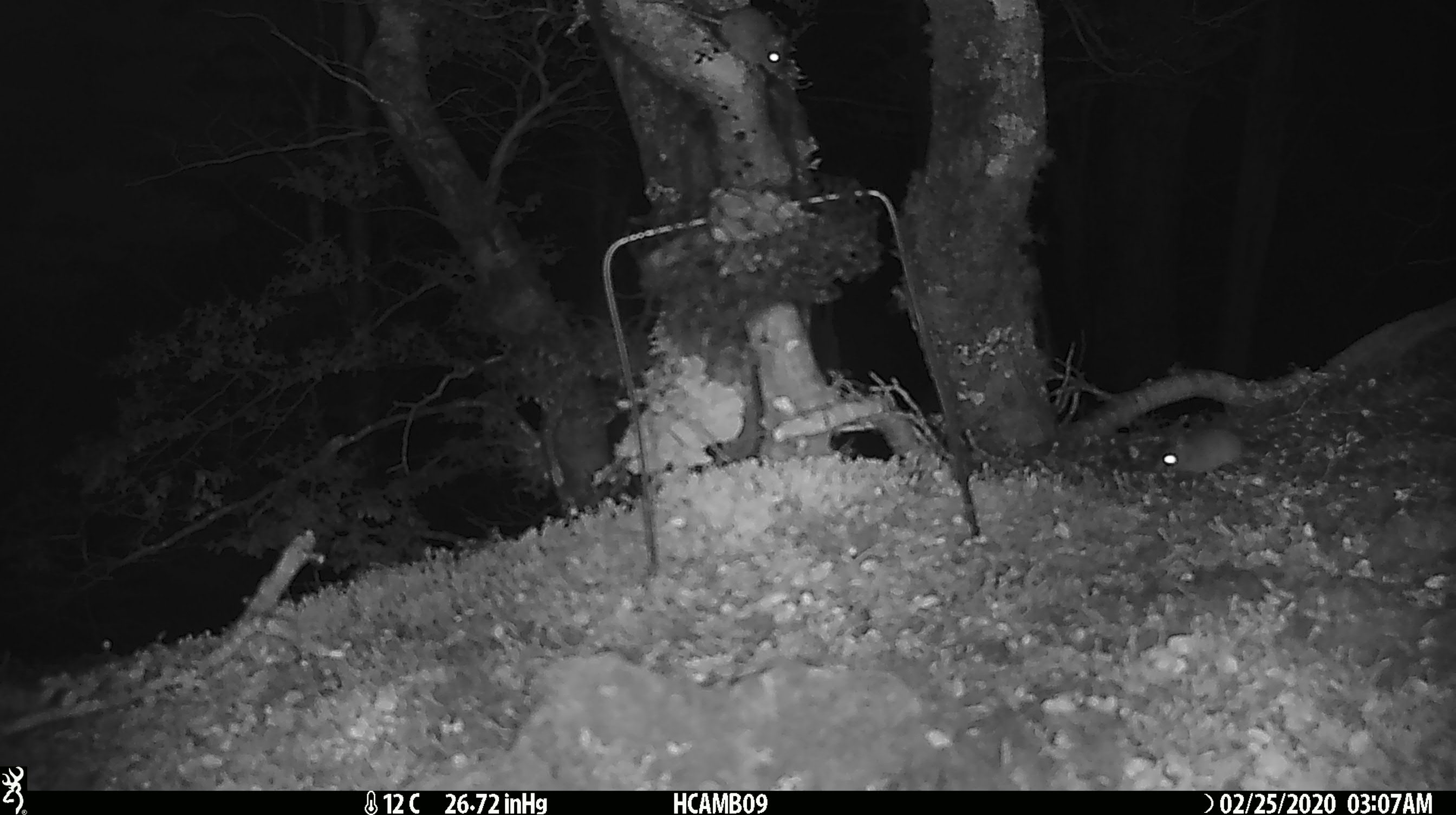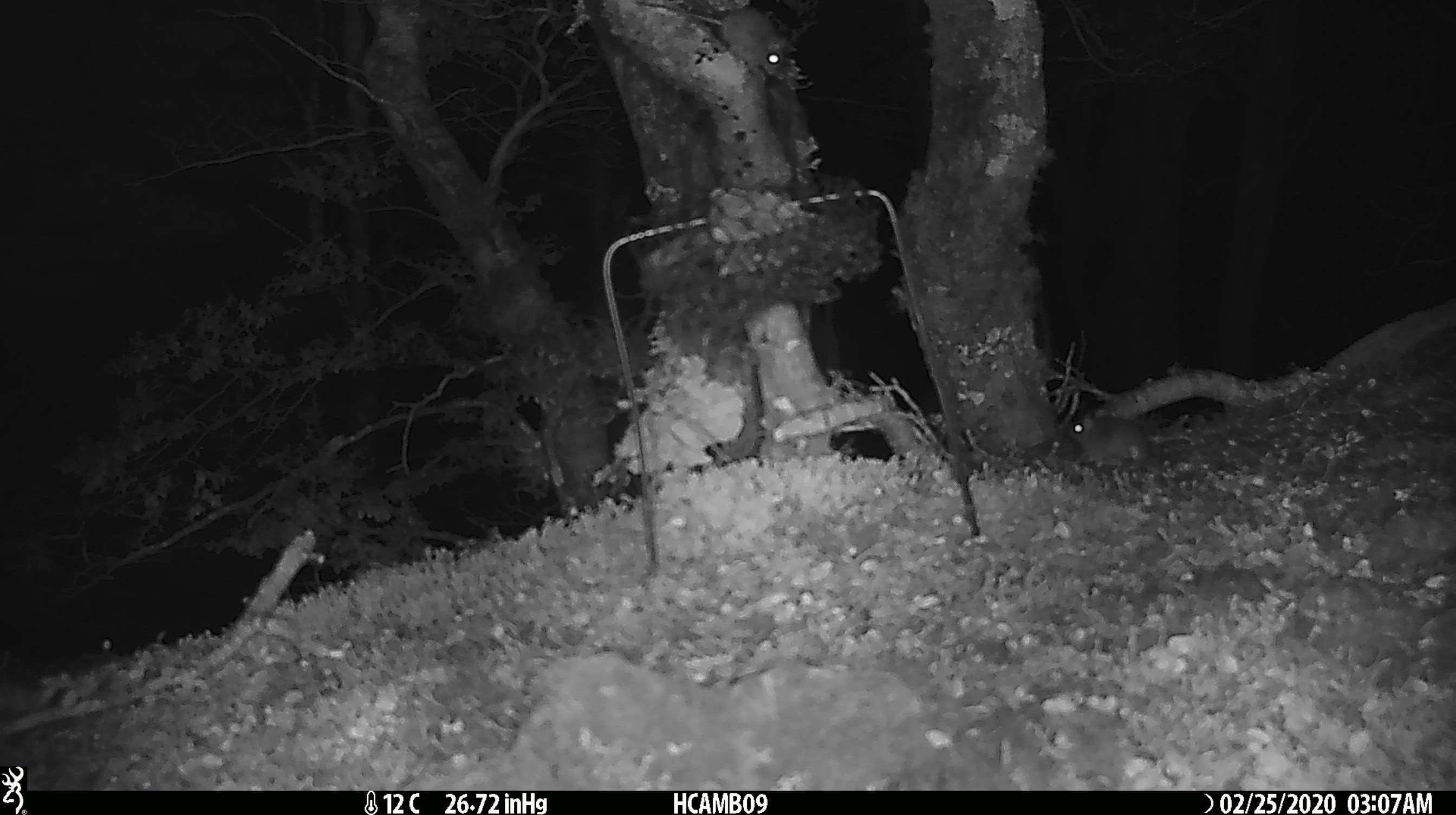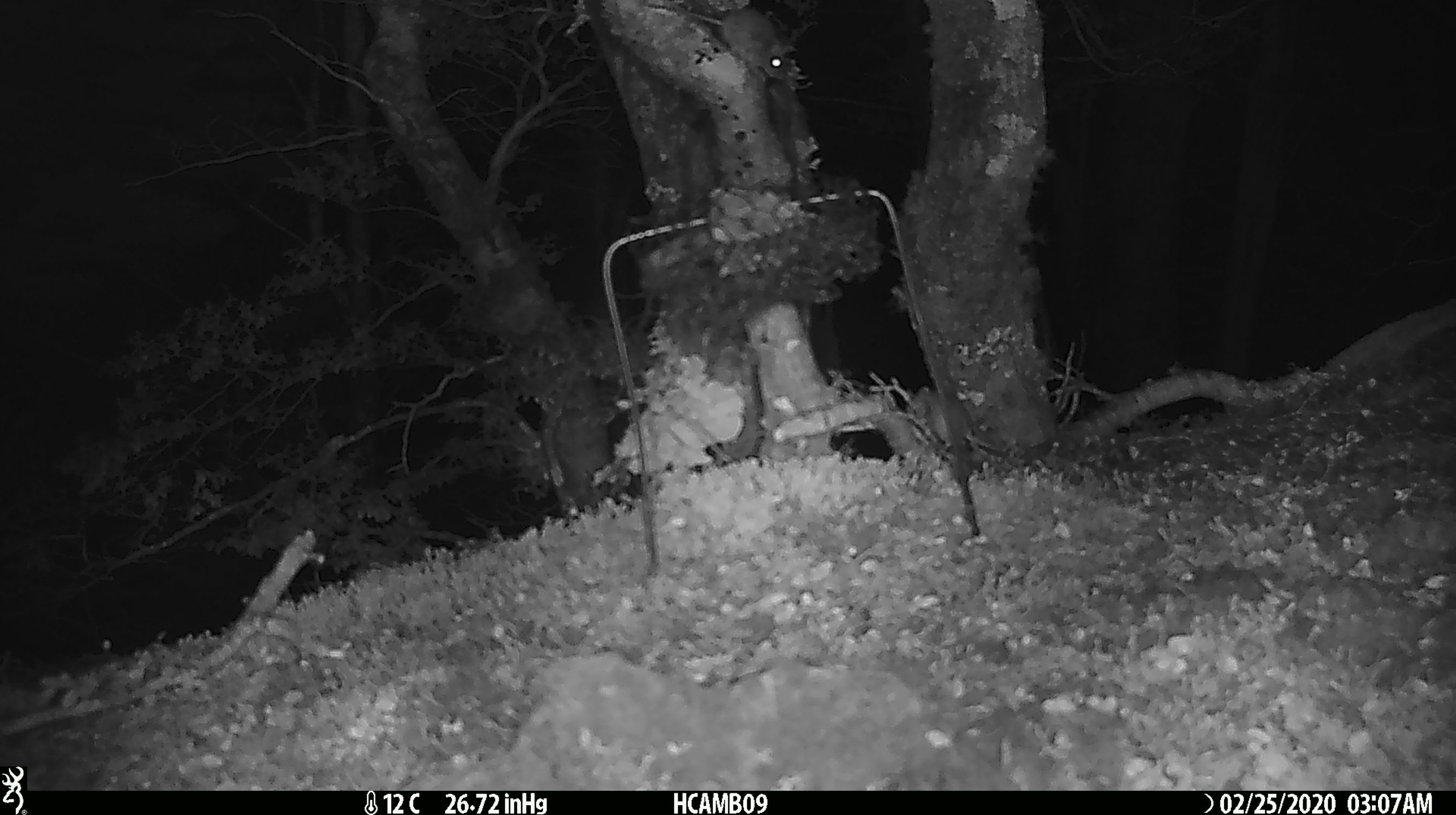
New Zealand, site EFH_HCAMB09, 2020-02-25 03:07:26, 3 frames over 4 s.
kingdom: Animalia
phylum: Chordata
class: Mammalia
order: Rodentia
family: Muridae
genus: Mus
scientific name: Mus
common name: mouse